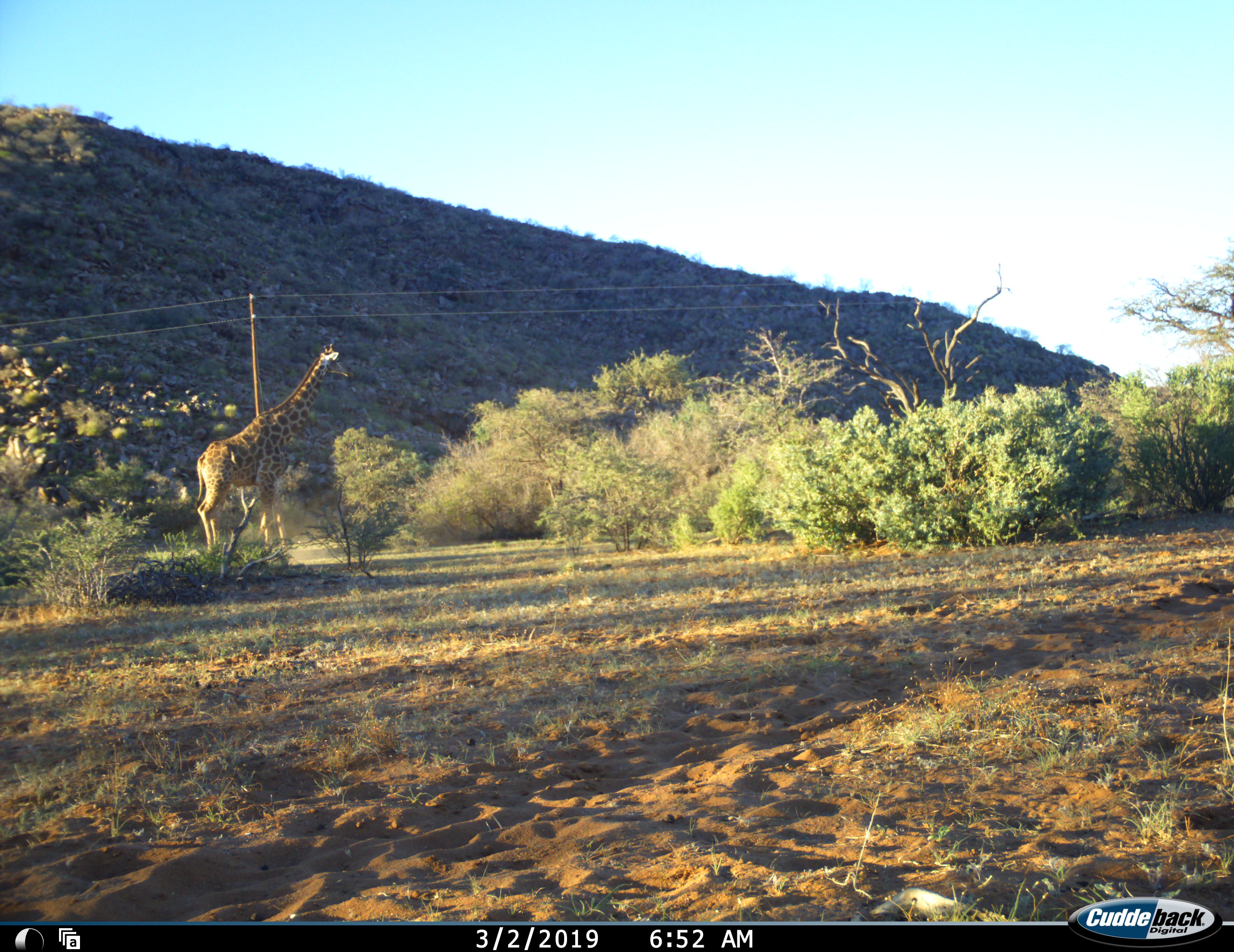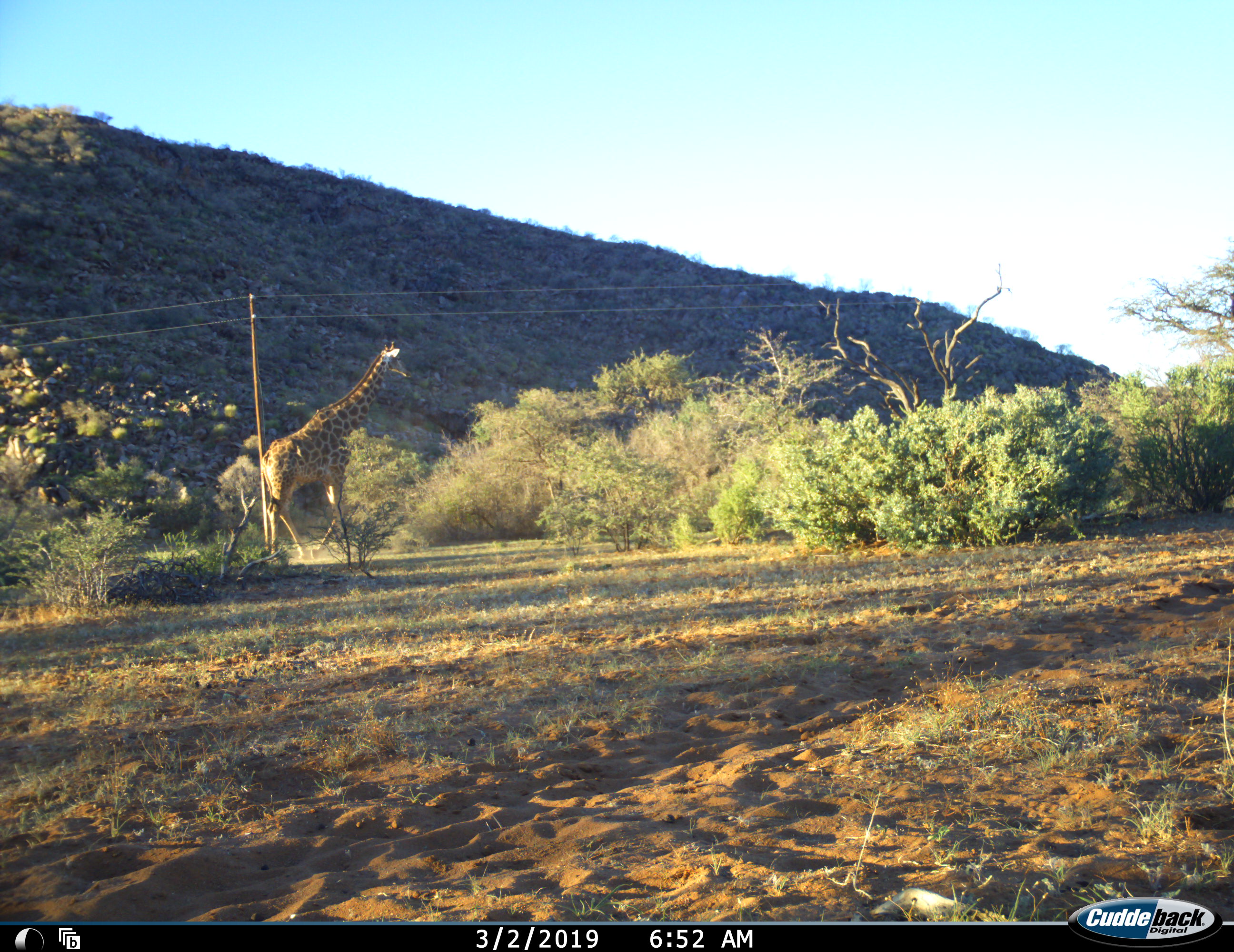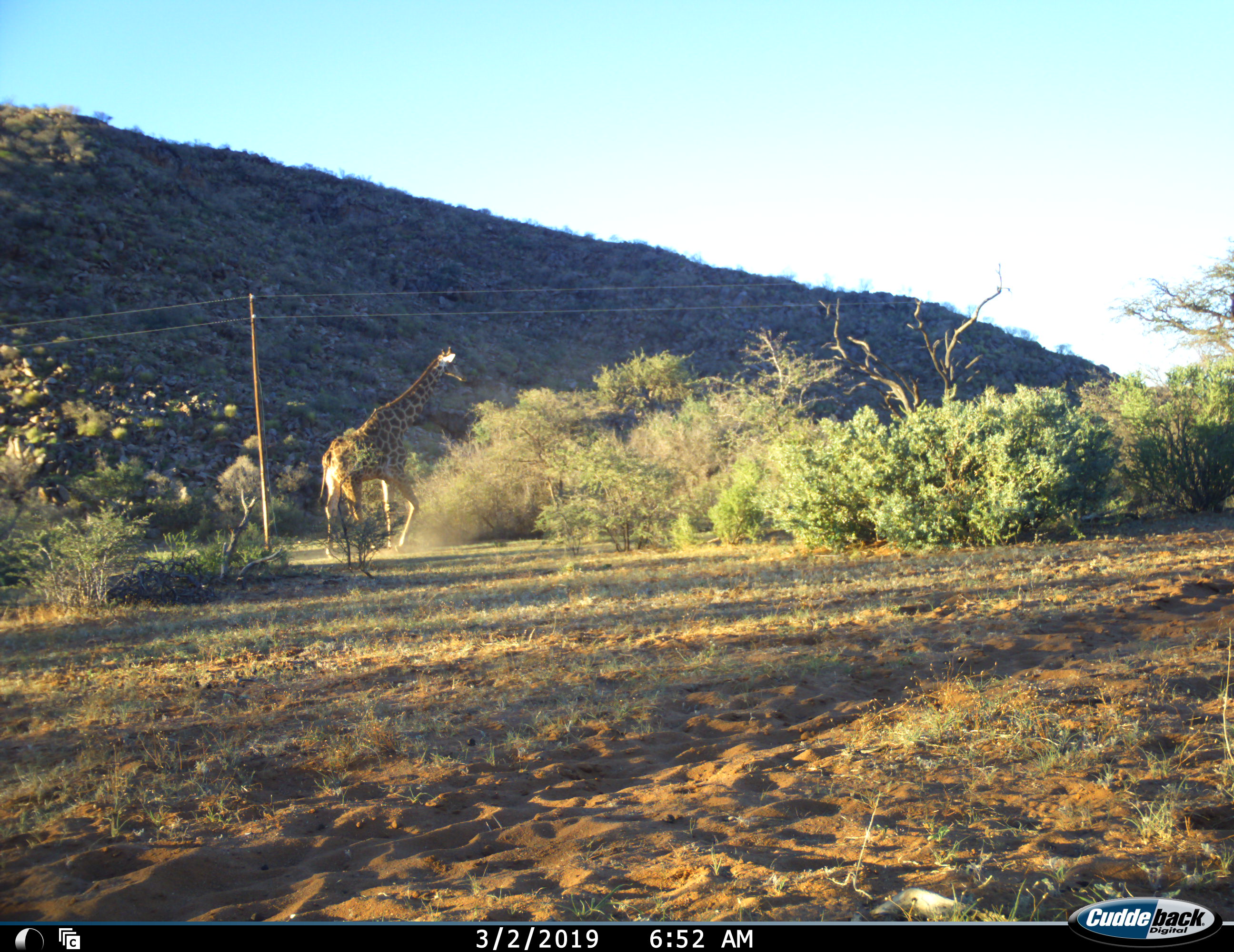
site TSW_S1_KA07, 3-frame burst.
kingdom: Animalia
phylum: Chordata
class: Mammalia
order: Artiodactyla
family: Giraffidae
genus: Giraffa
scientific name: Giraffa camelopardalis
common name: giraffe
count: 1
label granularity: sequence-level